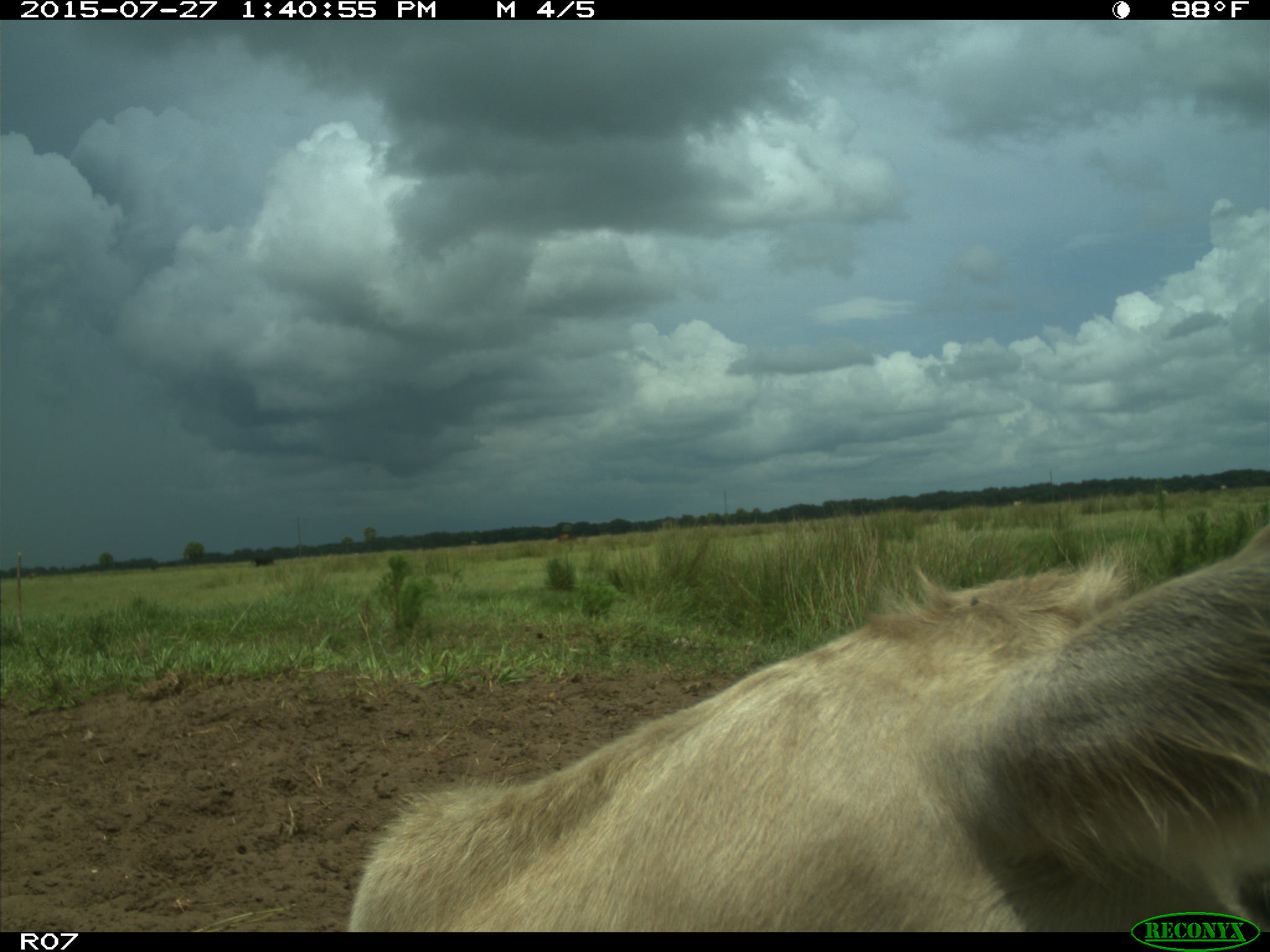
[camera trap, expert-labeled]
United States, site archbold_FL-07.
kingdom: Animalia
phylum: Chordata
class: Mammalia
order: Artiodactyla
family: Bovidae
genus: Bos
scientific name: Bos taurus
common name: domestic cow